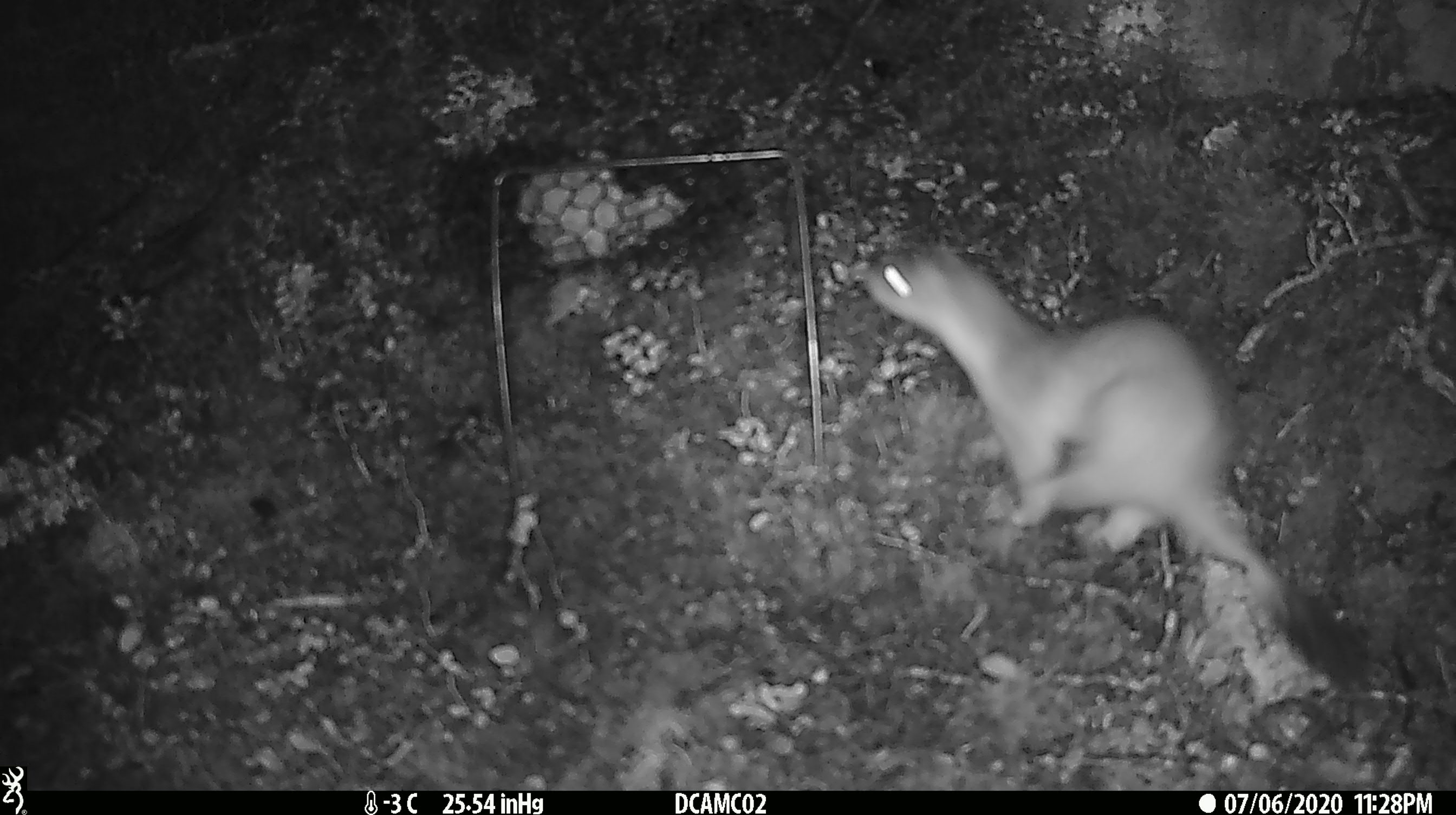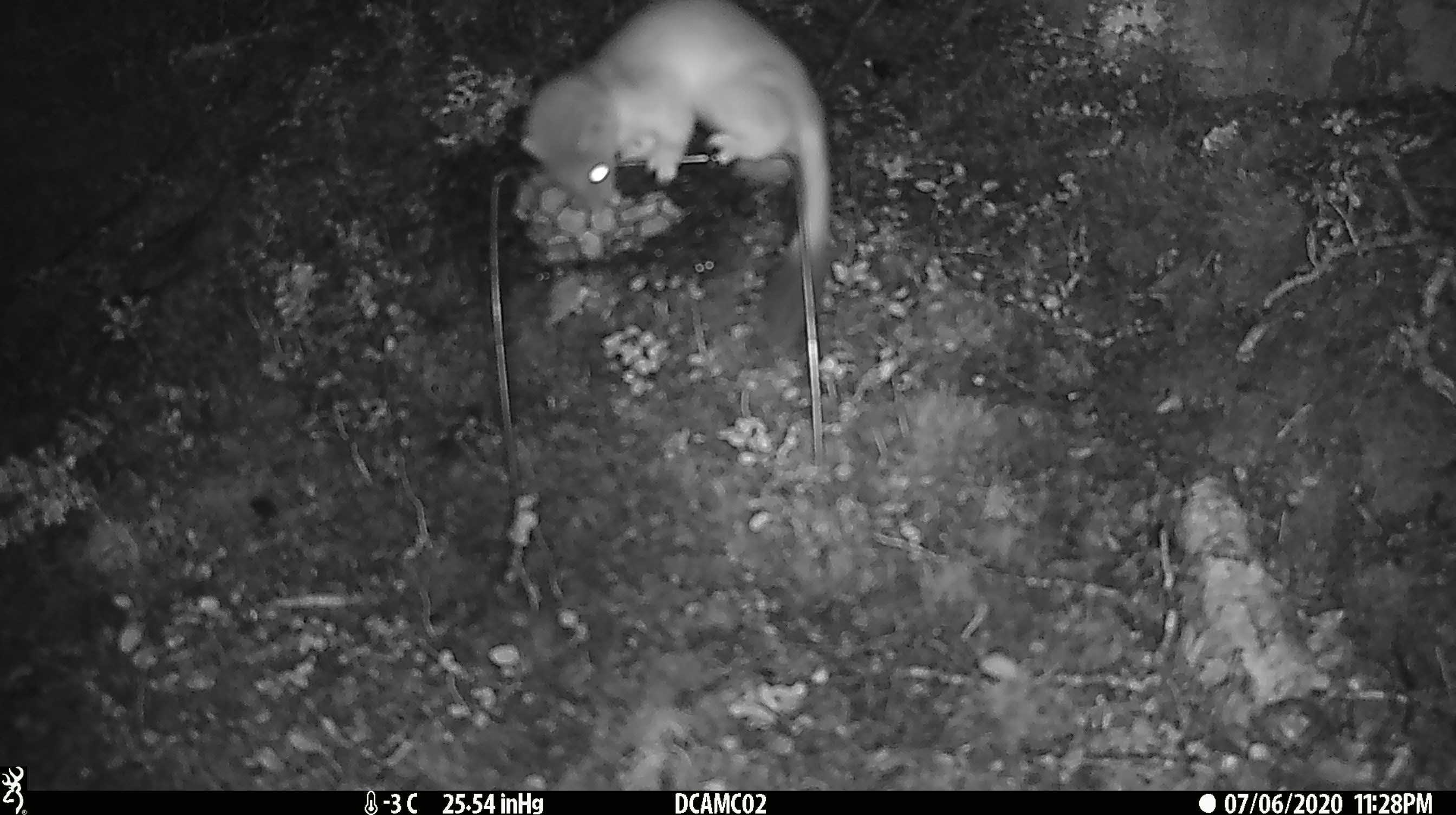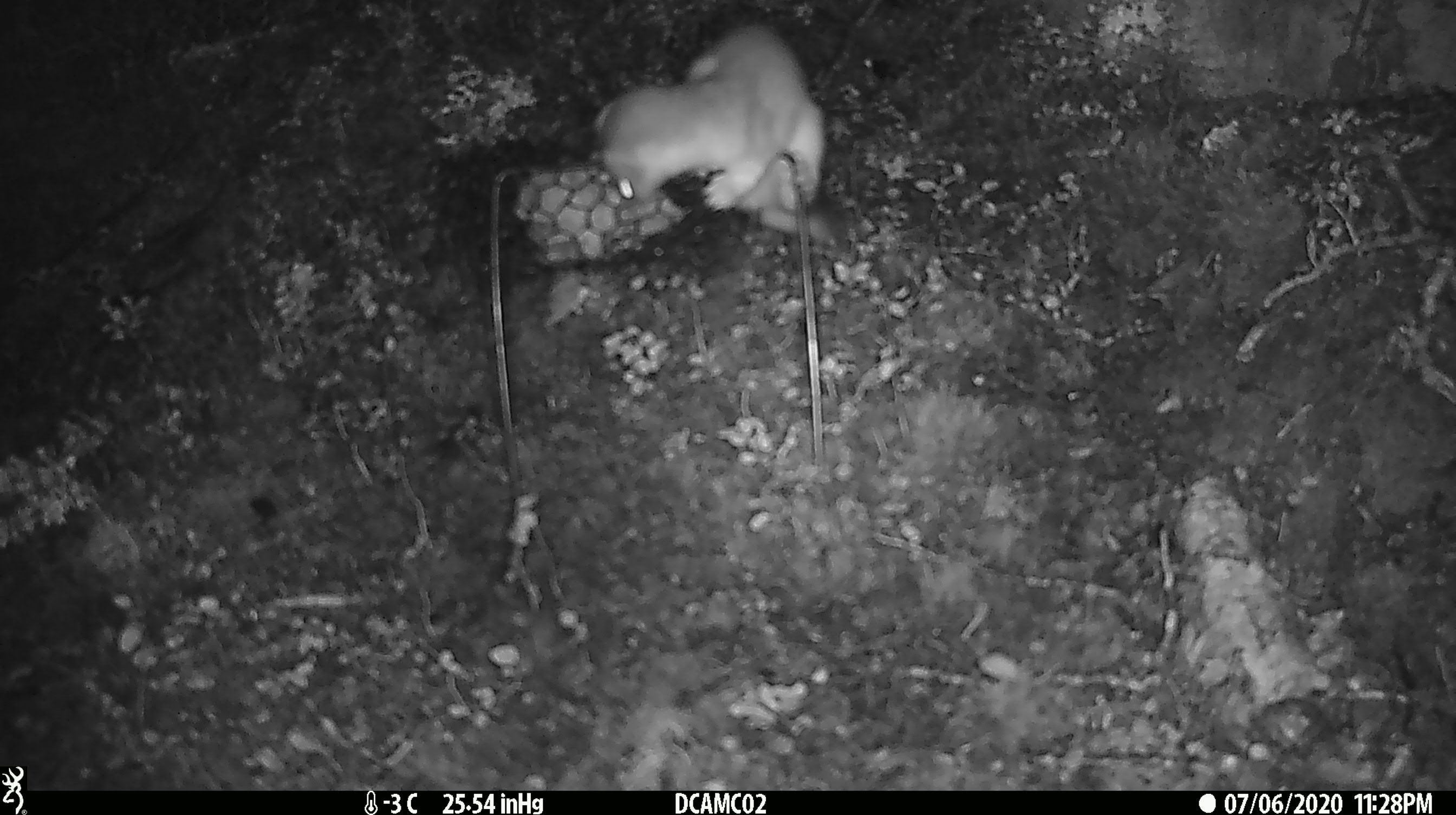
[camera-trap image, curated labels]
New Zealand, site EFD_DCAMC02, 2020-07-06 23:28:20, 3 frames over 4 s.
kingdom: Animalia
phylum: Chordata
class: Mammalia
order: Carnivora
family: Mustelidae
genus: Mustela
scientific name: Mustela erminea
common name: stoat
Stoat (Mustela erminea).